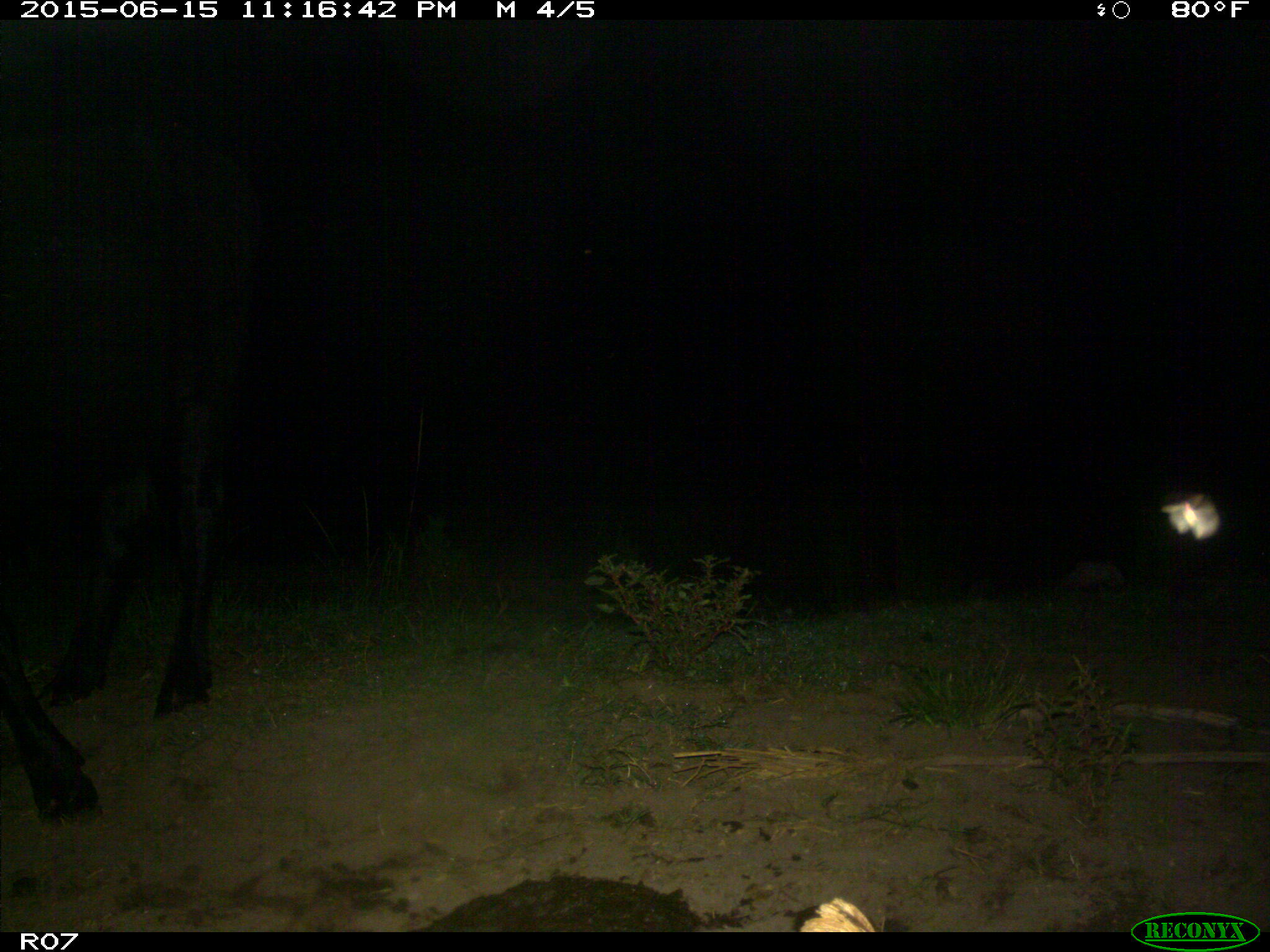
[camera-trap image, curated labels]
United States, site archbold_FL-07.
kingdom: Animalia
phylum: Chordata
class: Mammalia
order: Artiodactyla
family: Bovidae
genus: Bos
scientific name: Bos taurus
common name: domestic cow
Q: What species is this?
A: Bos taurus (domestic cow).